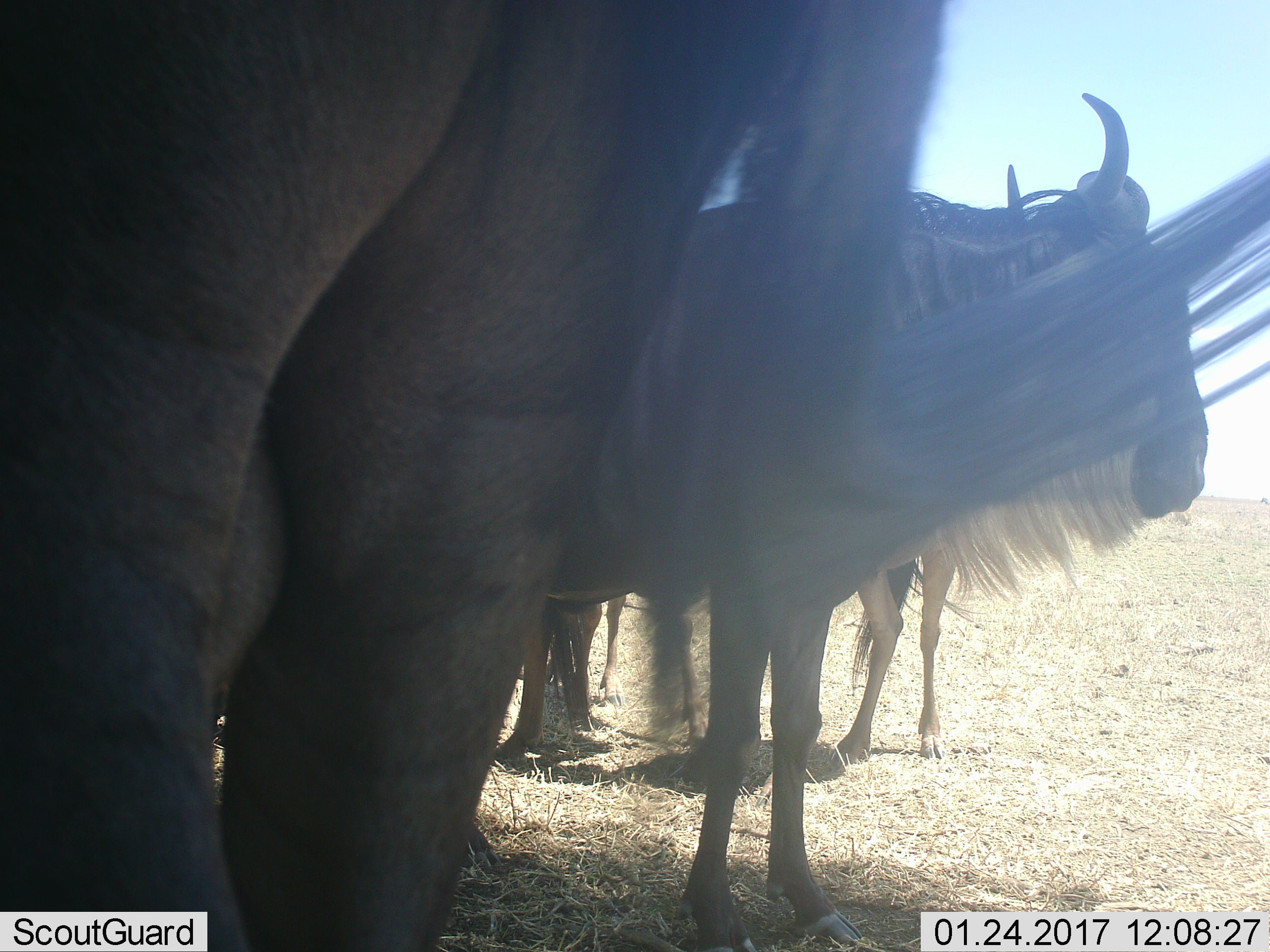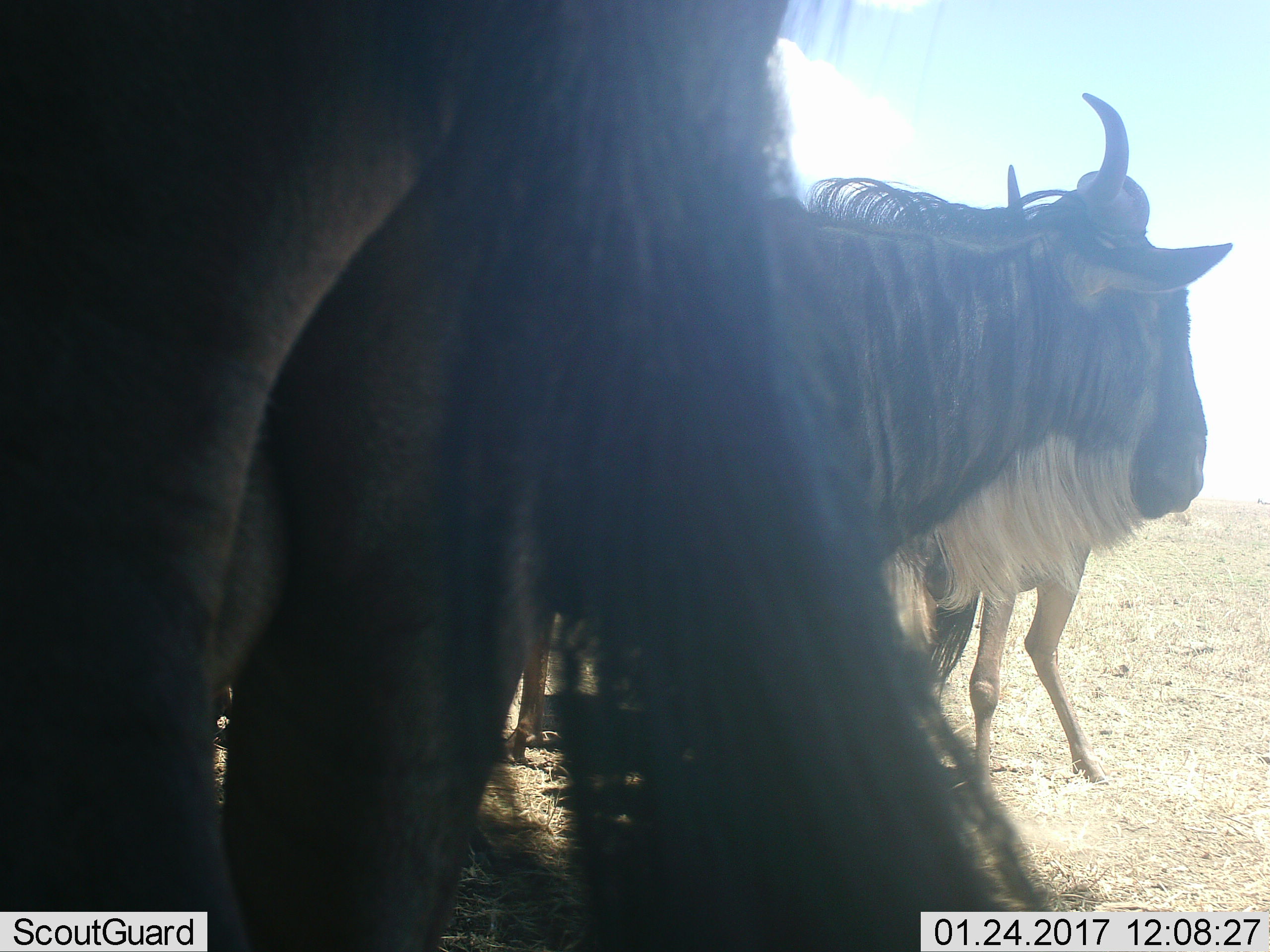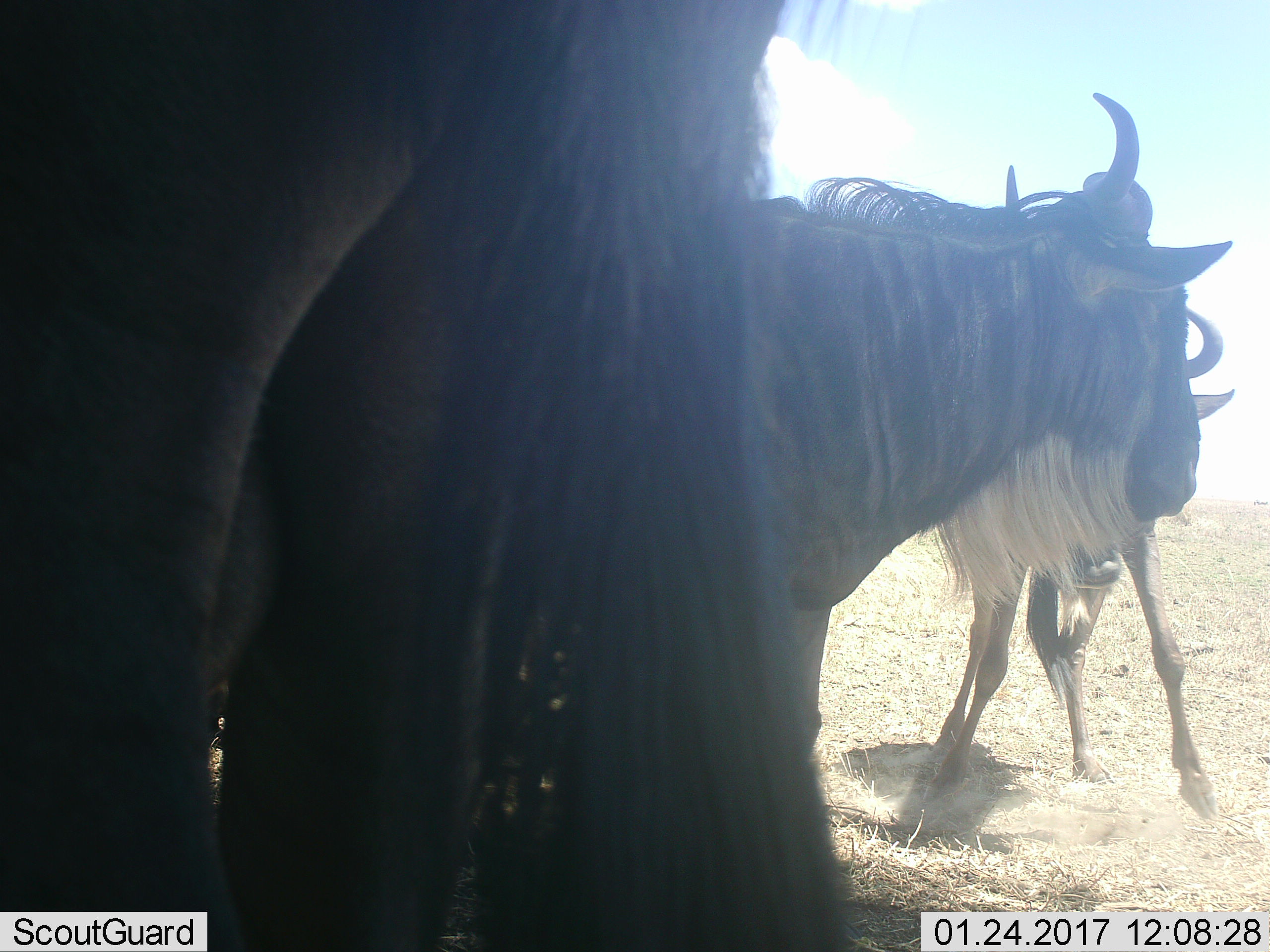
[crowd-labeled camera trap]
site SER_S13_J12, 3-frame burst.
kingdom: Animalia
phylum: Chordata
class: Mammalia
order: Artiodactyla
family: Bovidae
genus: Connochaetes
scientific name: Connochaetes taurinus taurinus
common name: blue wildebeest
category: wildebeestblue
Wildebeestblue (blue wildebeest) (Connochaetes taurinus taurinus), count 4. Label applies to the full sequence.